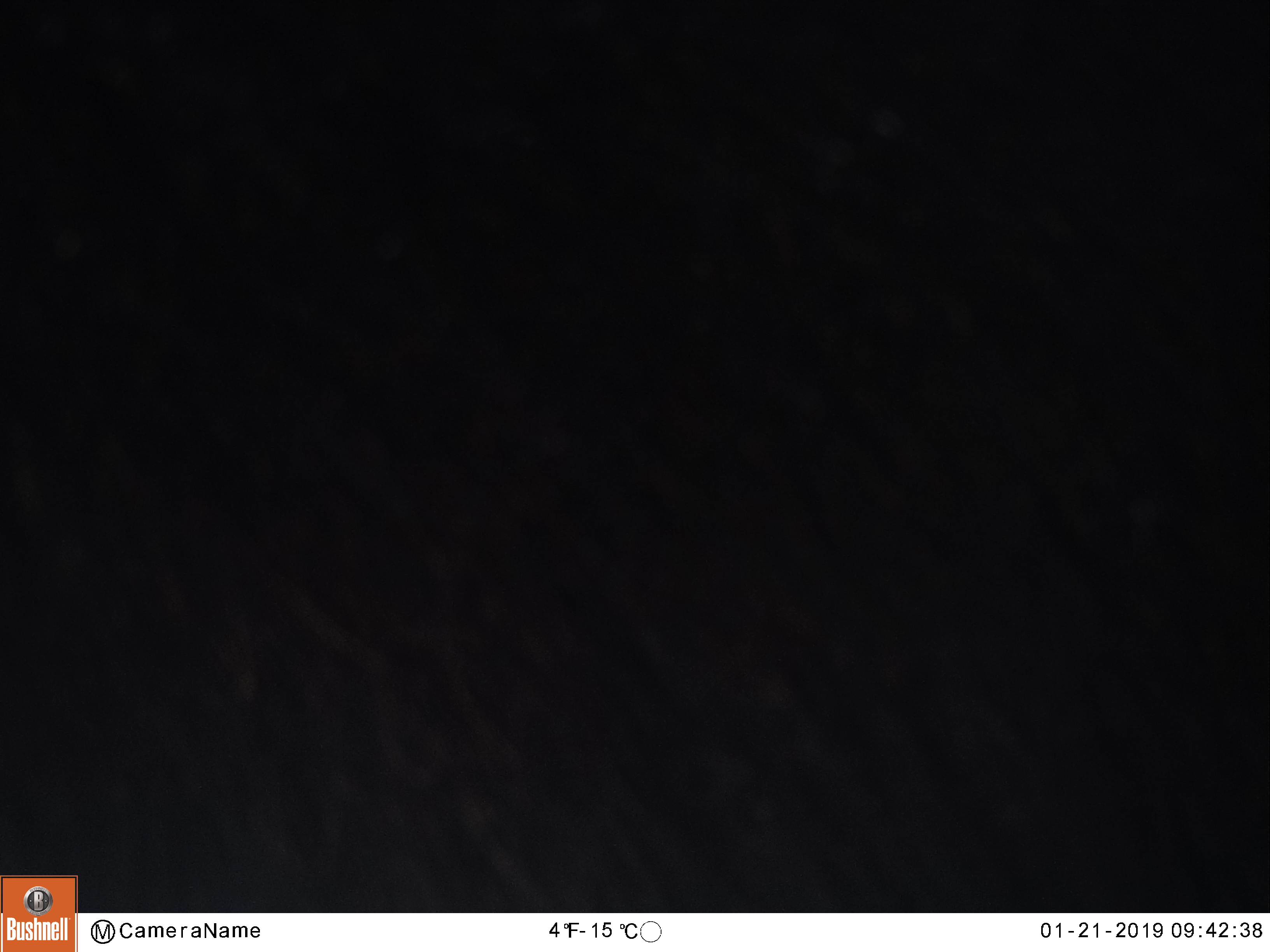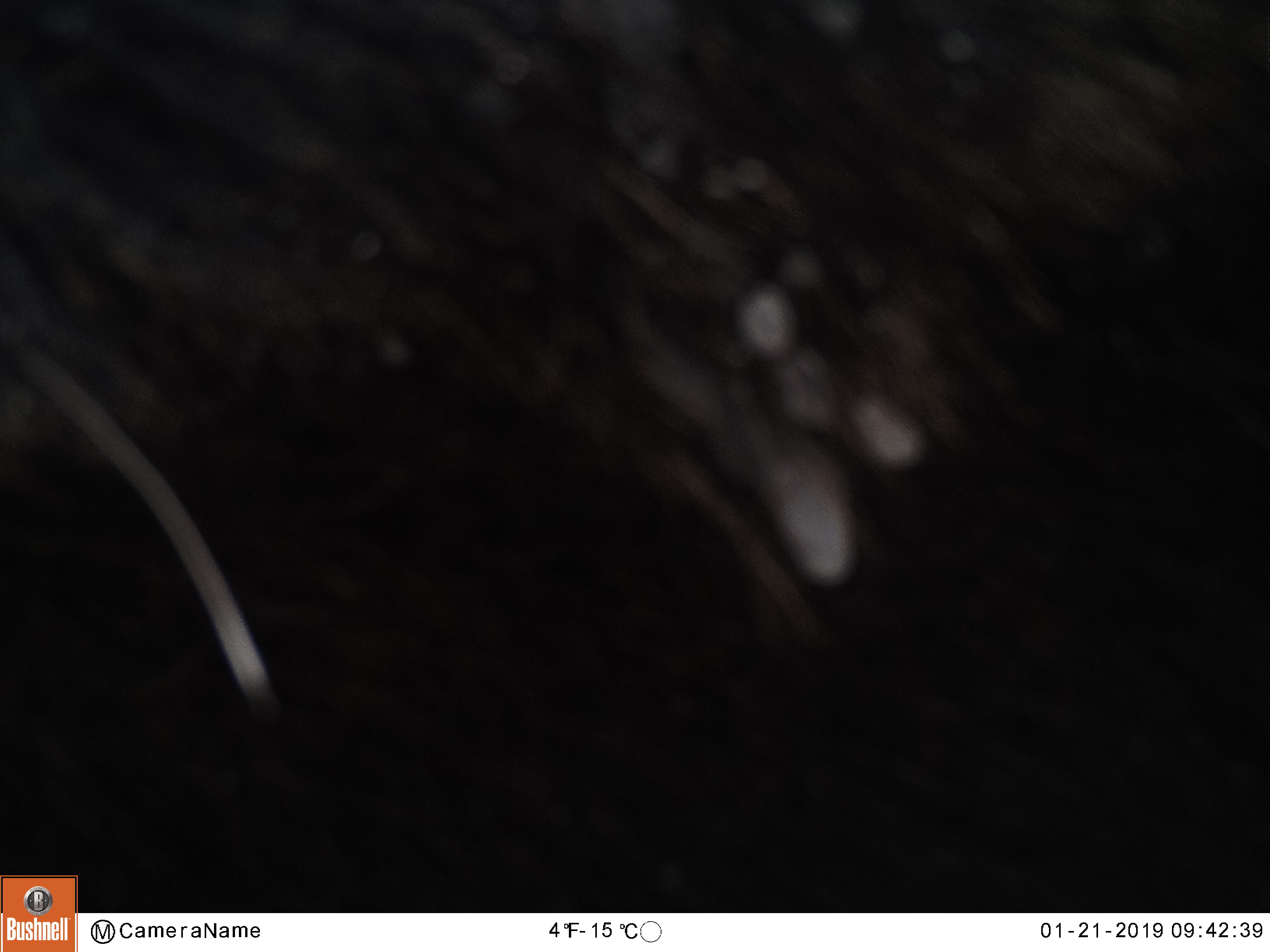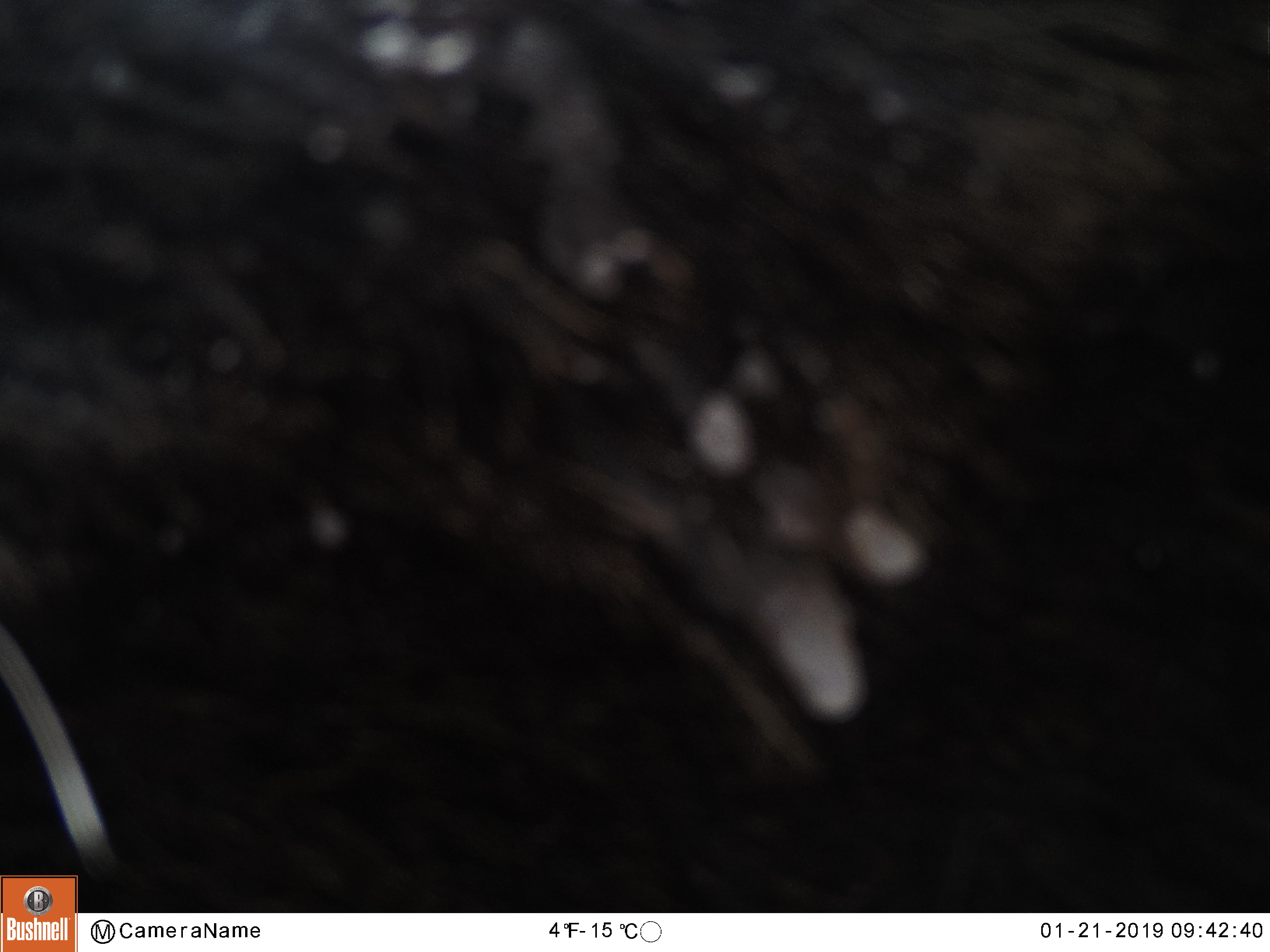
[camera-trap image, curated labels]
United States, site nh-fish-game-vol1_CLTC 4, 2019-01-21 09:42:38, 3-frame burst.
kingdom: Animalia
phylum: Chordata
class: Mammalia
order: Artiodactyla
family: Cervidae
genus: Alces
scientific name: Alces alces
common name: moose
Moose (Alces alces).